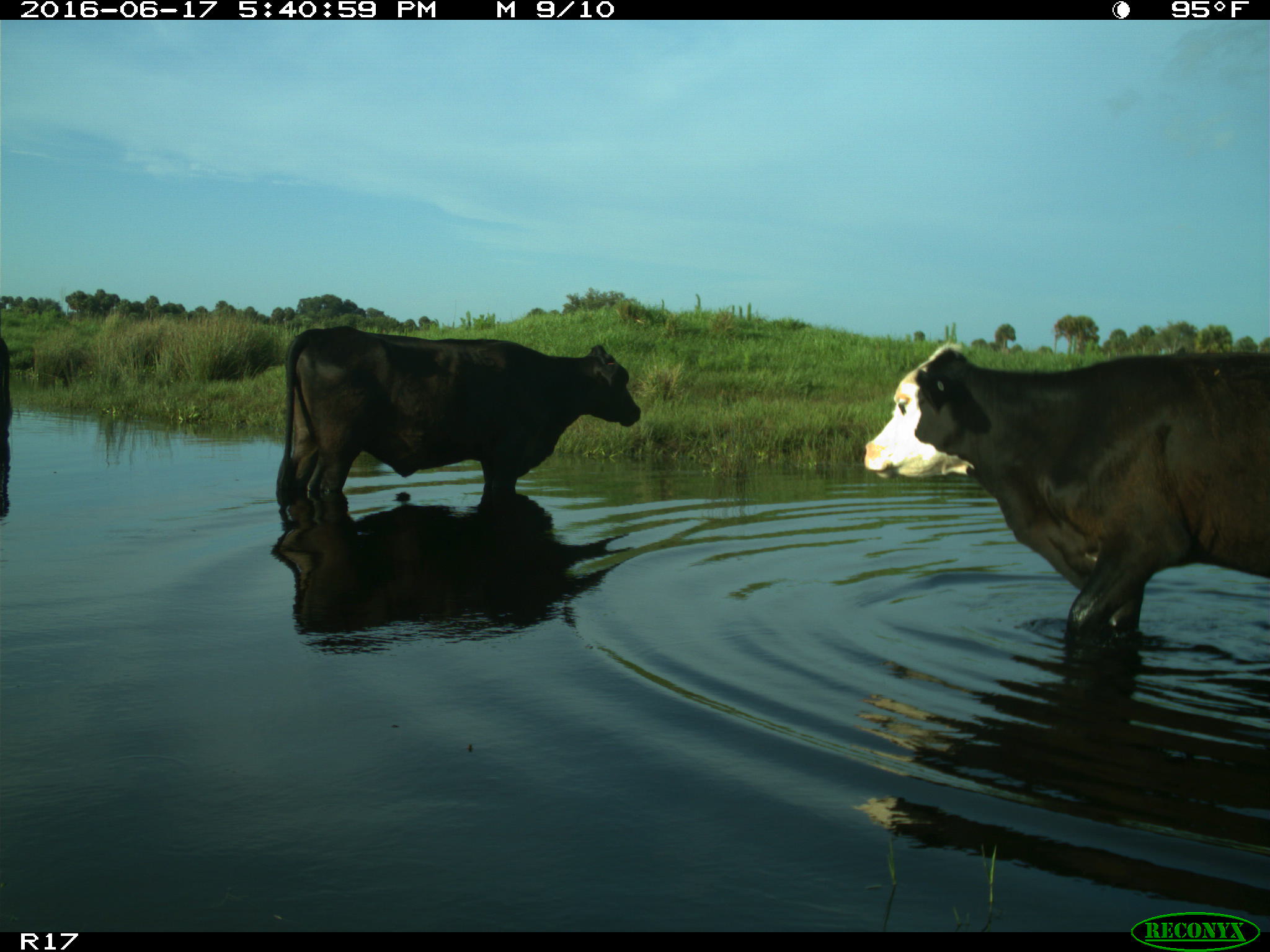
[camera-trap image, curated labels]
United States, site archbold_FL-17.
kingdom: Animalia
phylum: Chordata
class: Mammalia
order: Artiodactyla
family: Bovidae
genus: Bos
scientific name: Bos taurus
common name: domestic cow